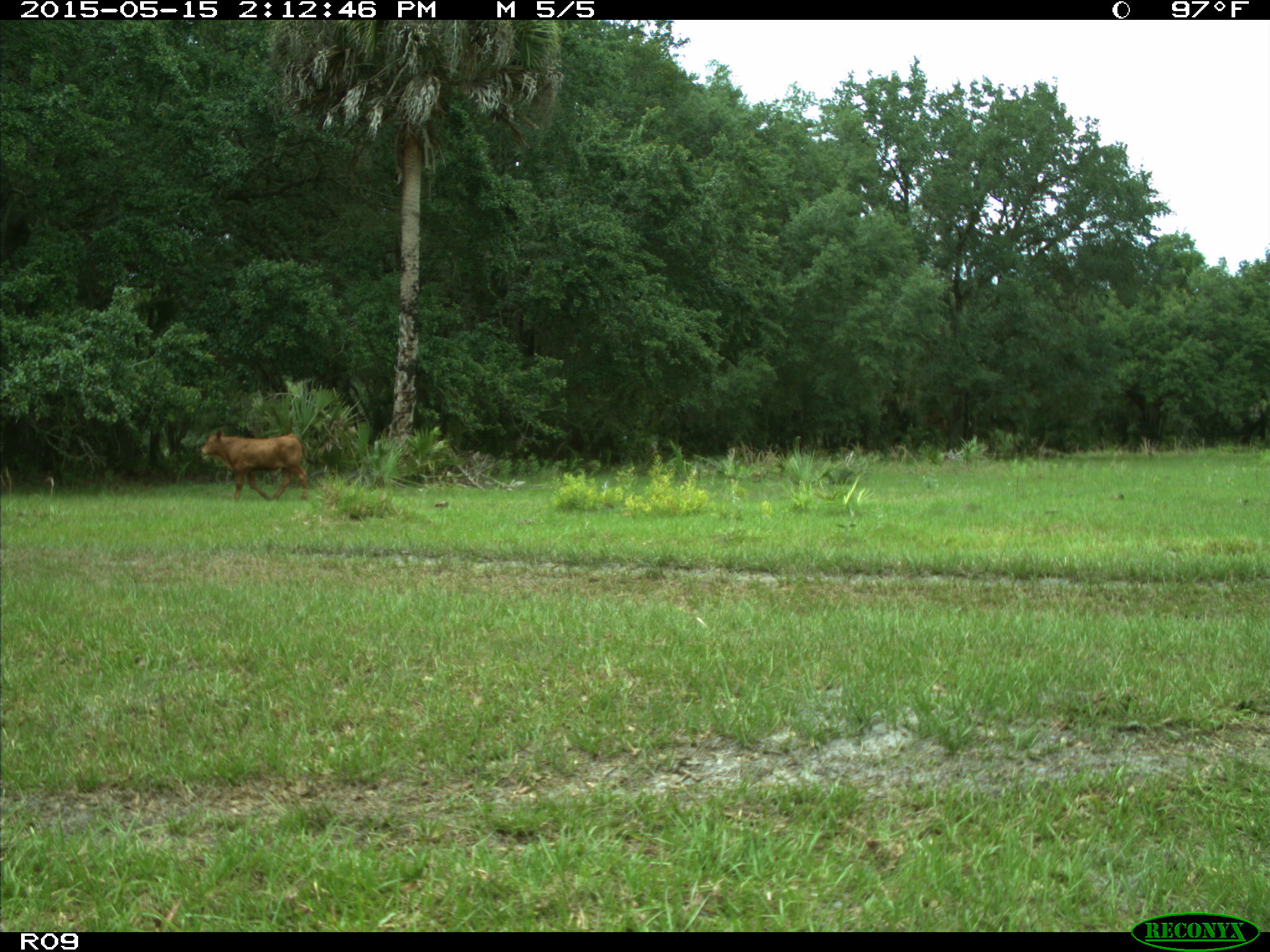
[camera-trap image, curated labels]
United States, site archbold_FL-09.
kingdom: Animalia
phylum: Chordata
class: Mammalia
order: Artiodactyla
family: Bovidae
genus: Bos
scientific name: Bos taurus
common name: domestic cow